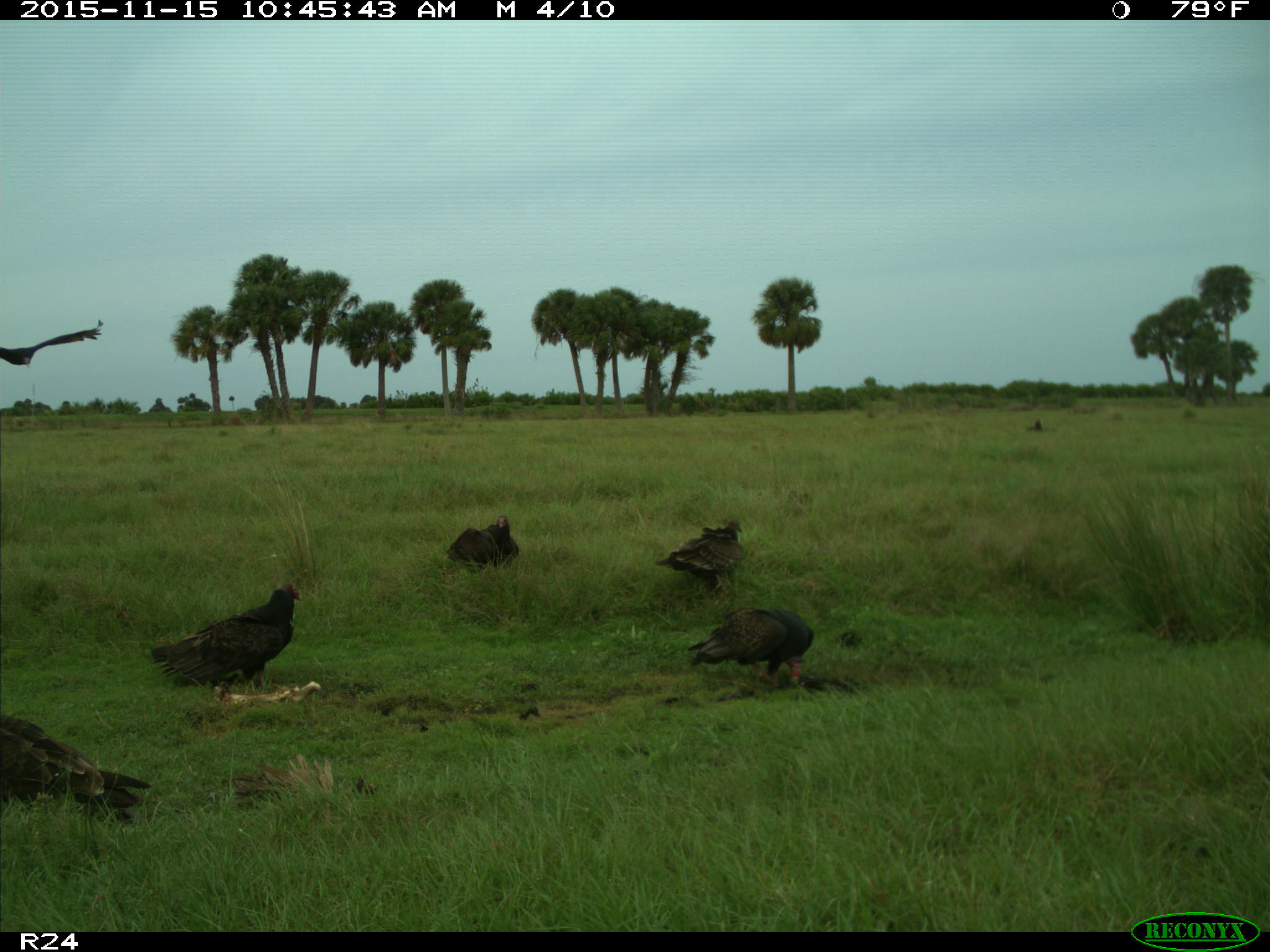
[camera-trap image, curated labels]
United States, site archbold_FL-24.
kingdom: Animalia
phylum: Chordata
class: Aves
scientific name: Aves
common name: birds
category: unidentified bird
Unidentified bird (birds) (Aves).